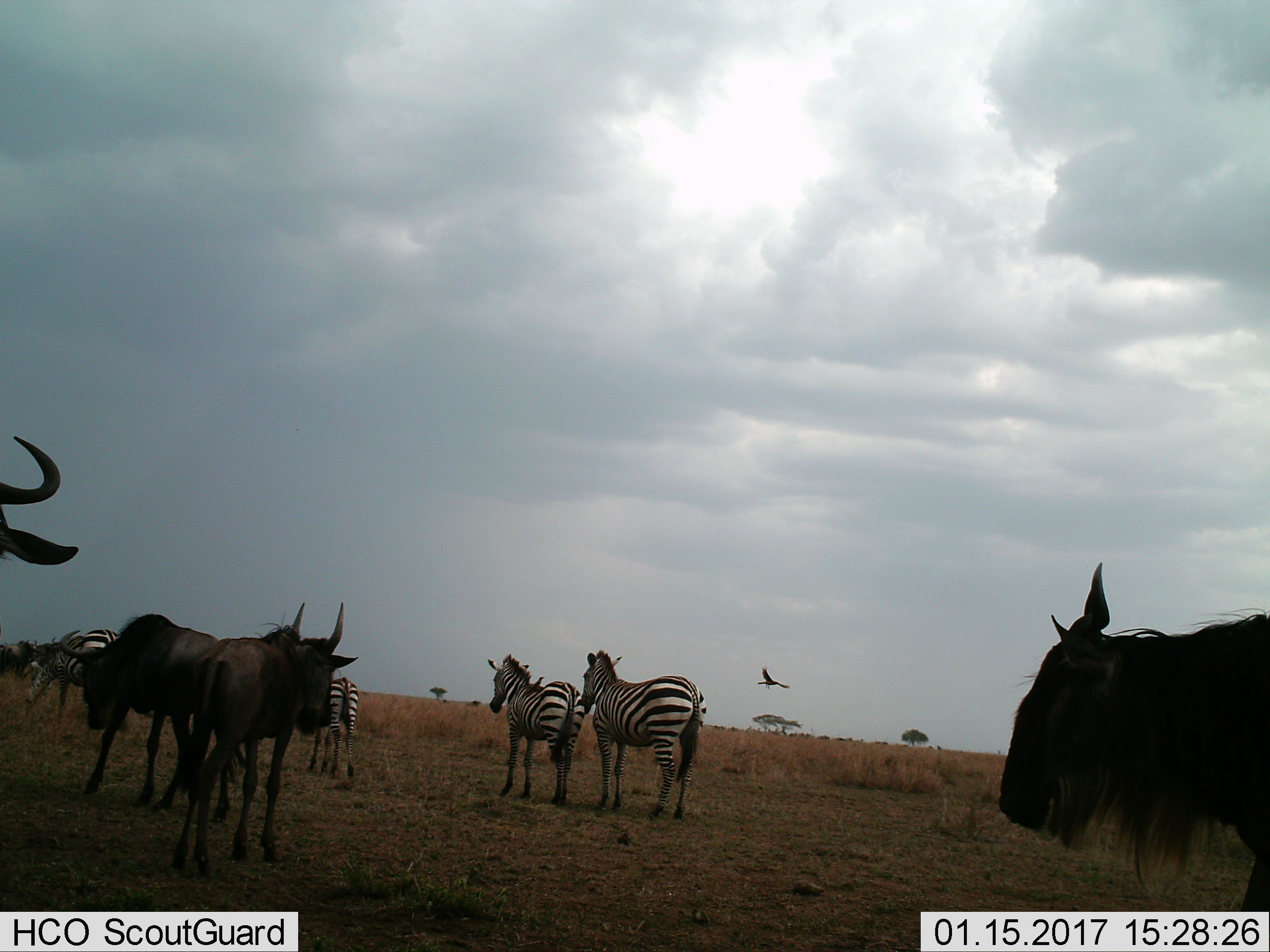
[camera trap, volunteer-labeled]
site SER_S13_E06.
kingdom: Animalia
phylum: Chordata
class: Aves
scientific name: Aves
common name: bird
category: birdother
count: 1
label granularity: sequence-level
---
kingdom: Animalia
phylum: Chordata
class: Mammalia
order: Artiodactyla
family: Bovidae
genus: Connochaetes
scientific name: Connochaetes taurinus taurinus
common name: blue wildebeest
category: wildebeestblue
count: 4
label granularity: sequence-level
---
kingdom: Animalia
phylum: Chordata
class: Mammalia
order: Perissodactyla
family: Equidae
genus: Equus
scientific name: Equus quagga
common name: plains zebra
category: zebraplains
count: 4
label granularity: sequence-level